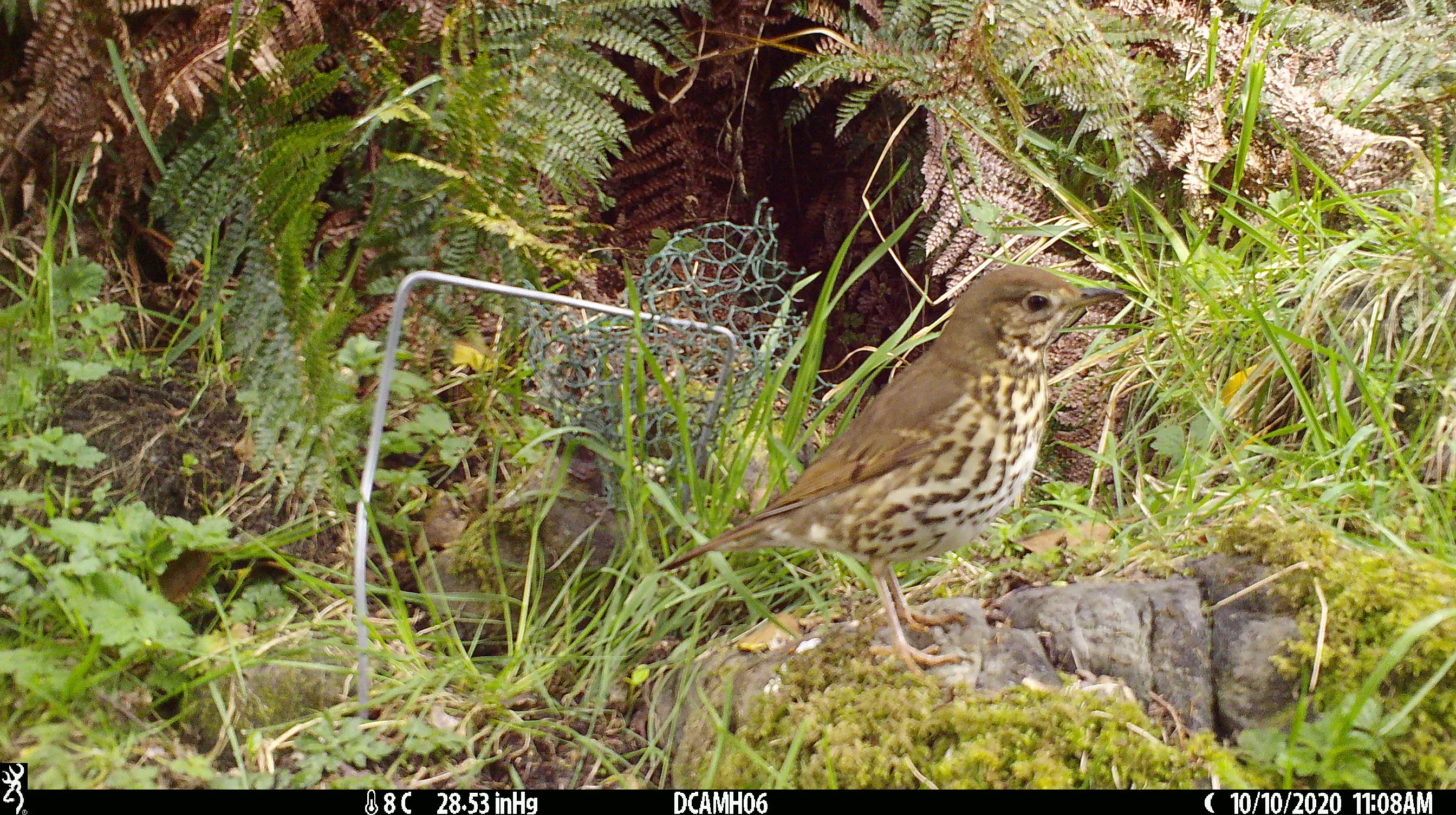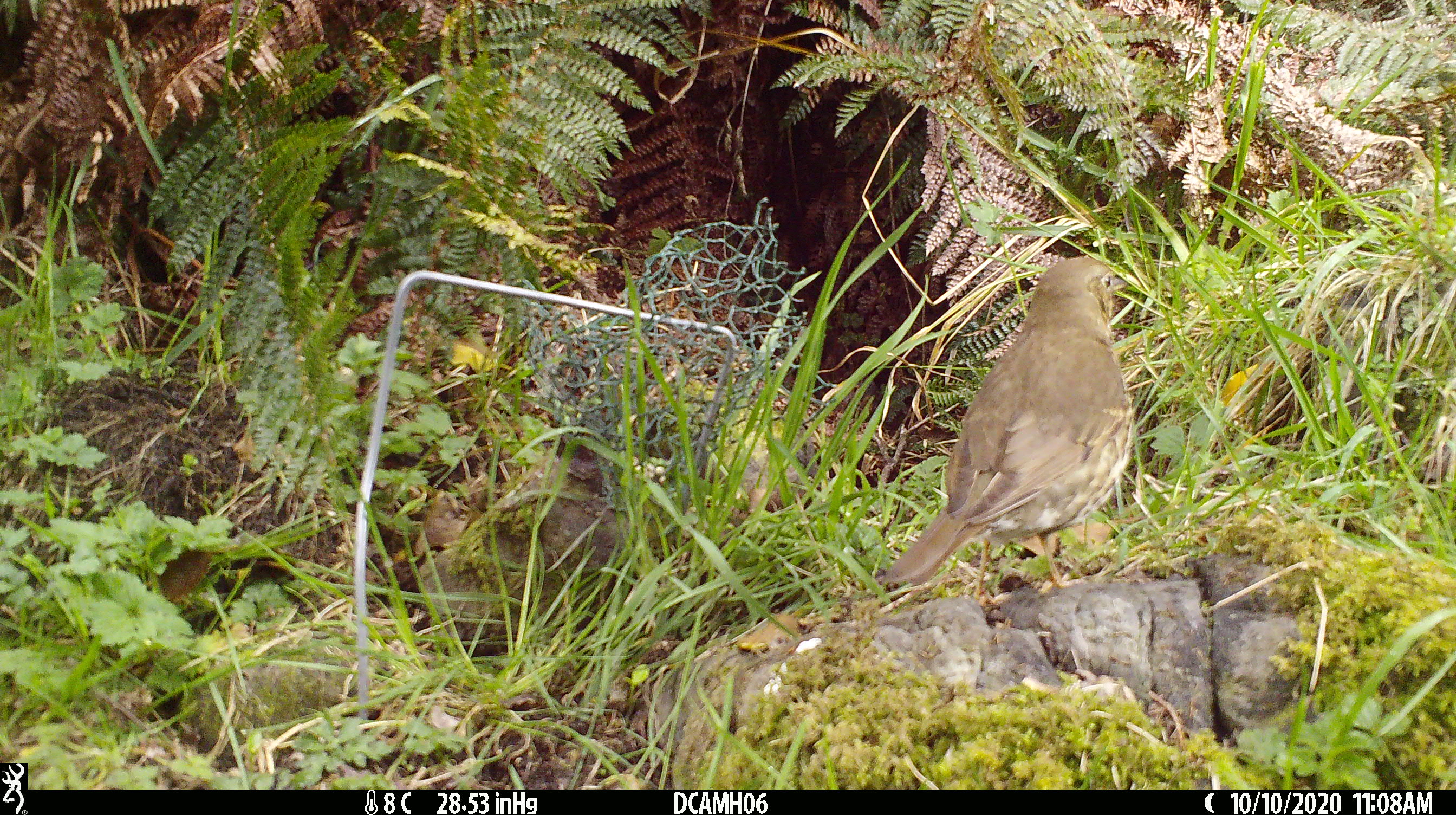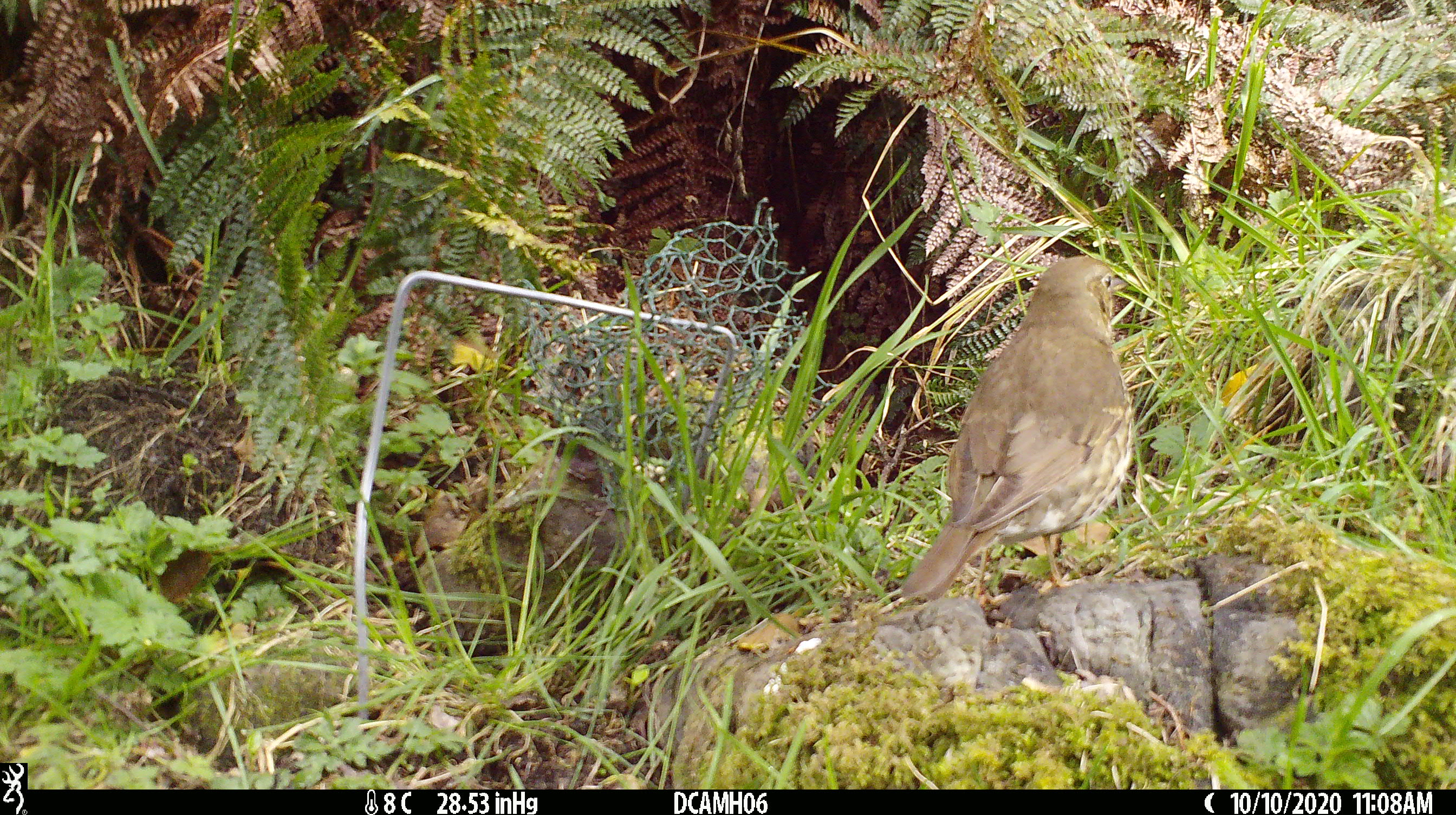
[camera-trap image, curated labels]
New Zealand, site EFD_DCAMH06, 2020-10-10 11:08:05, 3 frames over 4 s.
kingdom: Animalia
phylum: Chordata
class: Aves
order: Passeriformes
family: Turdidae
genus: Turdus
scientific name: Turdus philomelos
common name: song thrush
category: thrush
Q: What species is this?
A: Thrush (song thrush) (Turdus philomelos).